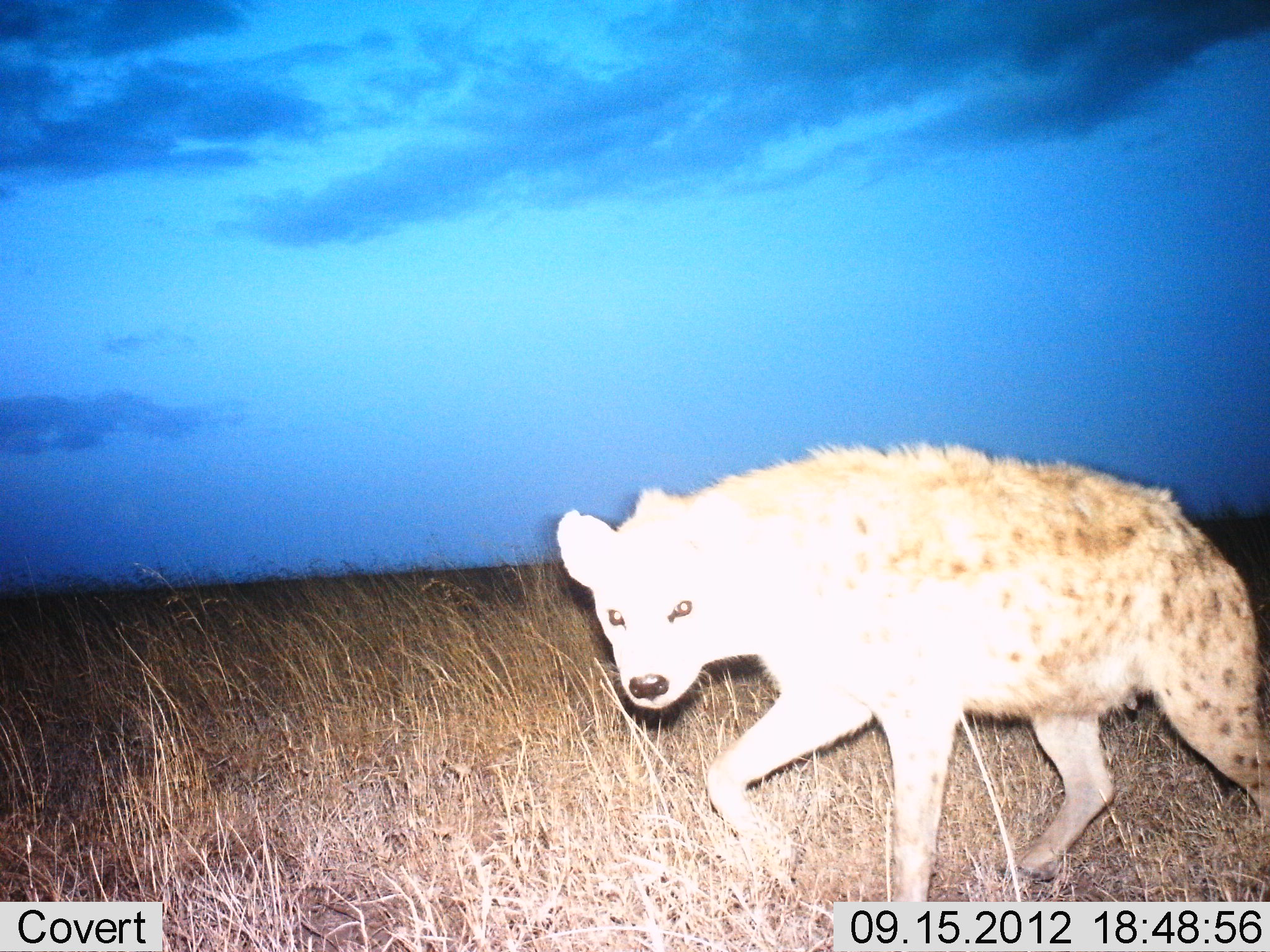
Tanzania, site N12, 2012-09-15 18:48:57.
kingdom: Animalia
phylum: Chordata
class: Mammalia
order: Carnivora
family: Hyaenidae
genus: Crocuta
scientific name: Crocuta crocuta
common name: spotted hyena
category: hyenaspotted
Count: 1.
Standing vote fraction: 20%.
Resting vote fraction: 0%.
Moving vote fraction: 90%.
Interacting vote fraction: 0%.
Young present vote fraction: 0%.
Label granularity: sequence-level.